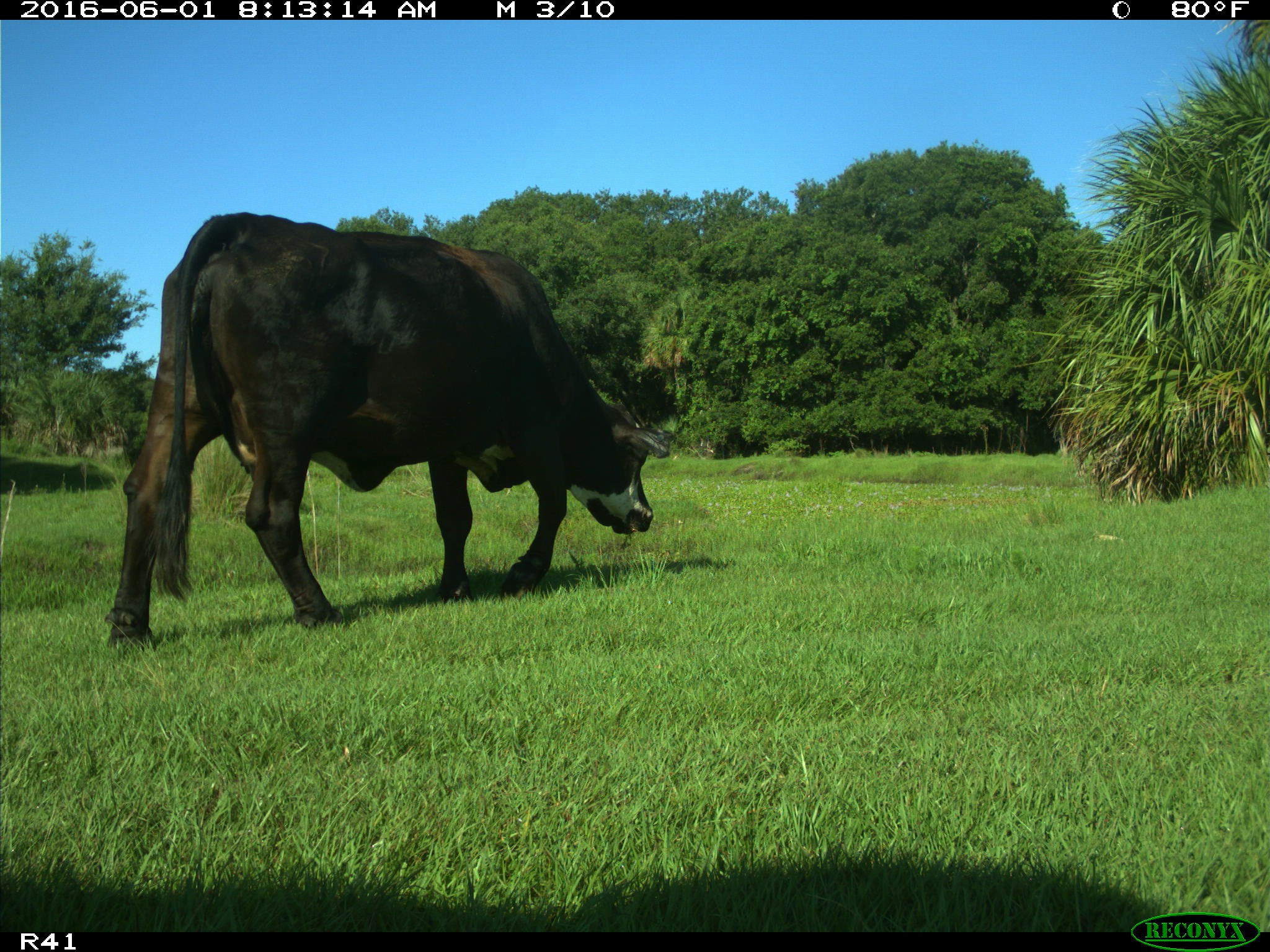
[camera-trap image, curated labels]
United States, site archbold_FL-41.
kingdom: Animalia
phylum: Chordata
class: Mammalia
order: Artiodactyla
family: Bovidae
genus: Bos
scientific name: Bos taurus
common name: domestic cow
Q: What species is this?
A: Bos taurus (domestic cow).